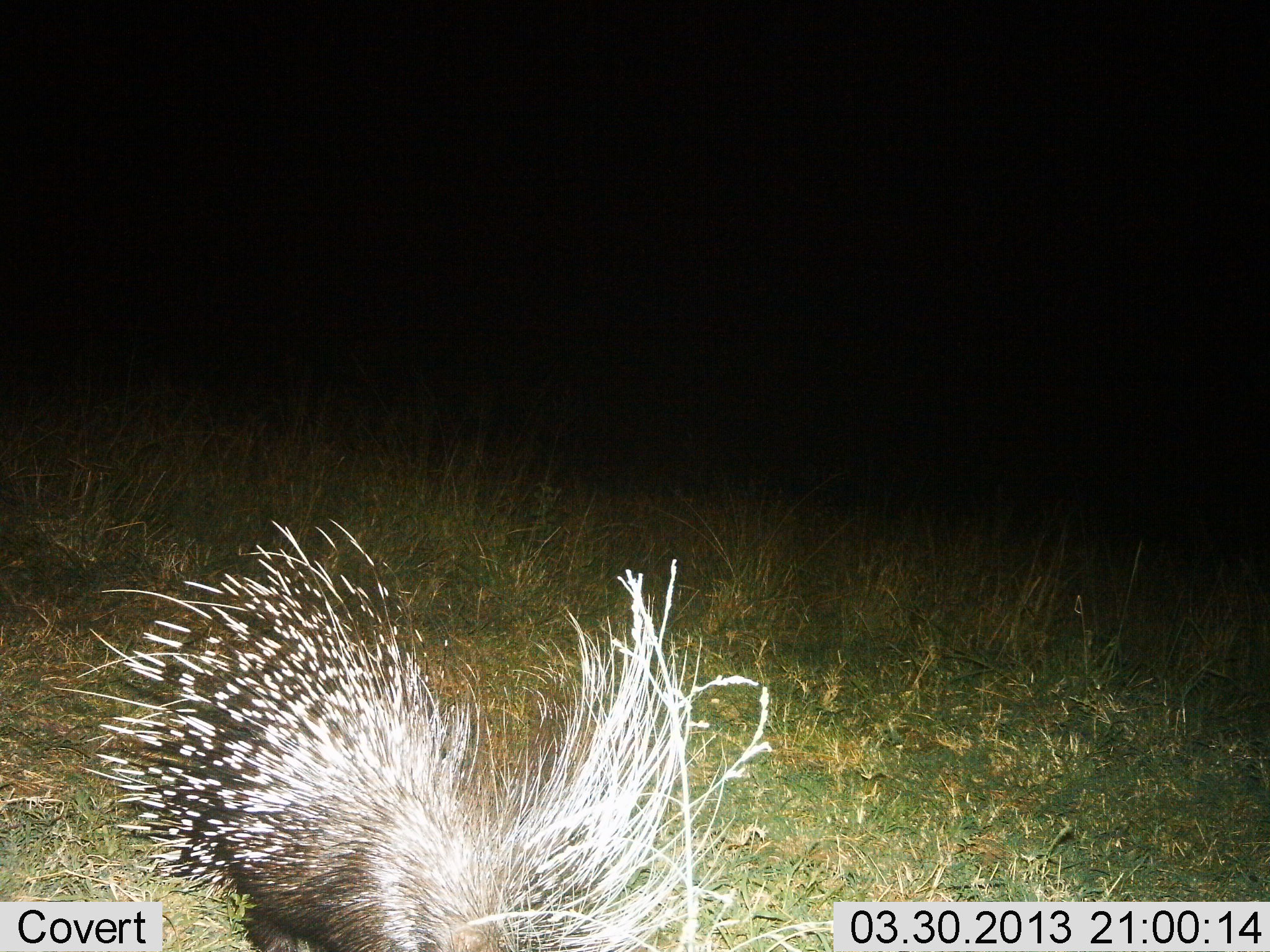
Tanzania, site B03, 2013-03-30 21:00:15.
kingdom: Animalia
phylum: Chordata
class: Mammalia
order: Rodentia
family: Hystricidae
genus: Hystrix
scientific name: Hystrix cristata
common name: crested porcupine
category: porcupine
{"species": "porcupine (crested porcupine) (Hystrix cristata)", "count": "1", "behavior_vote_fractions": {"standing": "70%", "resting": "0%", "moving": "24%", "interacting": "0%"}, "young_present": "0%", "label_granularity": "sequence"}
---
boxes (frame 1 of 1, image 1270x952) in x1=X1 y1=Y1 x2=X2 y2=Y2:
animal: x1=63 y1=510 x2=837 y2=952